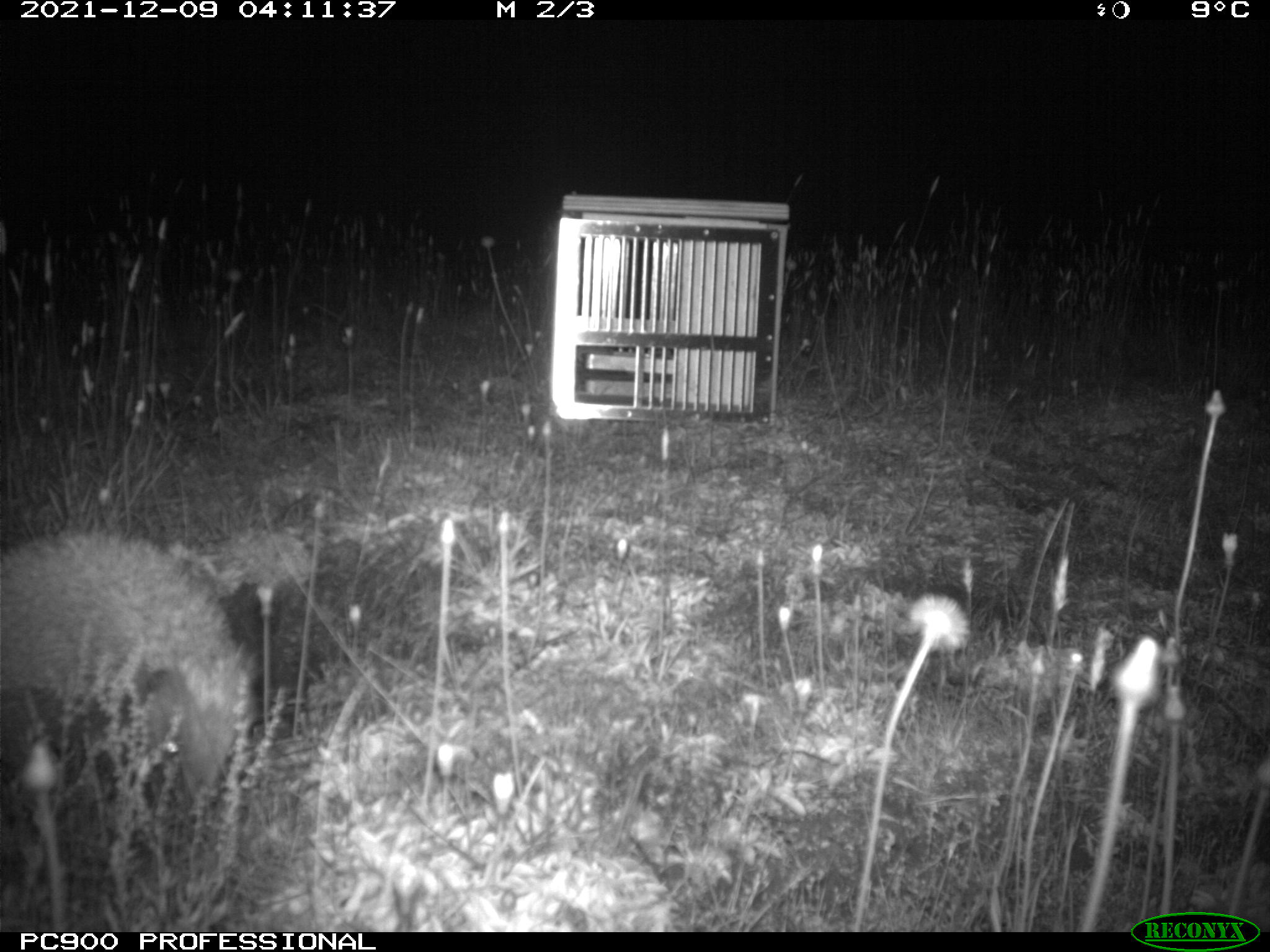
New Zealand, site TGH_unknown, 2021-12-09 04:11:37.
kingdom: Animalia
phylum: Chordata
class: Mammalia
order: Eulipotyphla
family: Erinaceidae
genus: Erinaceus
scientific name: Erinaceus europaeus europaeus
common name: european hedgehog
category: hedgehog